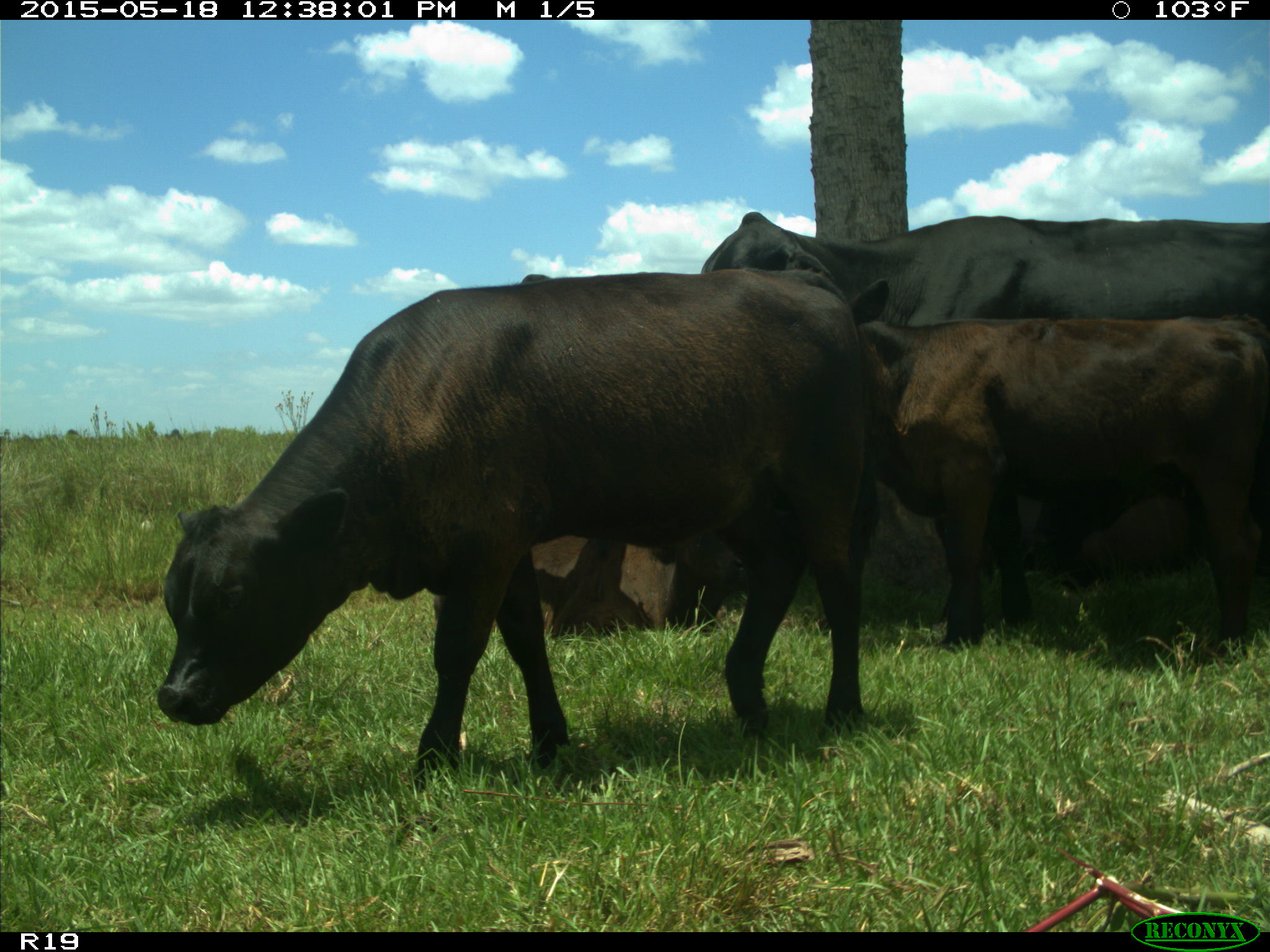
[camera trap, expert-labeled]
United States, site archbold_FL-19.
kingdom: Animalia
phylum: Chordata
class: Mammalia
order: Artiodactyla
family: Bovidae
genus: Bos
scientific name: Bos taurus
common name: domestic cow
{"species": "Bos taurus (domestic cow)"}